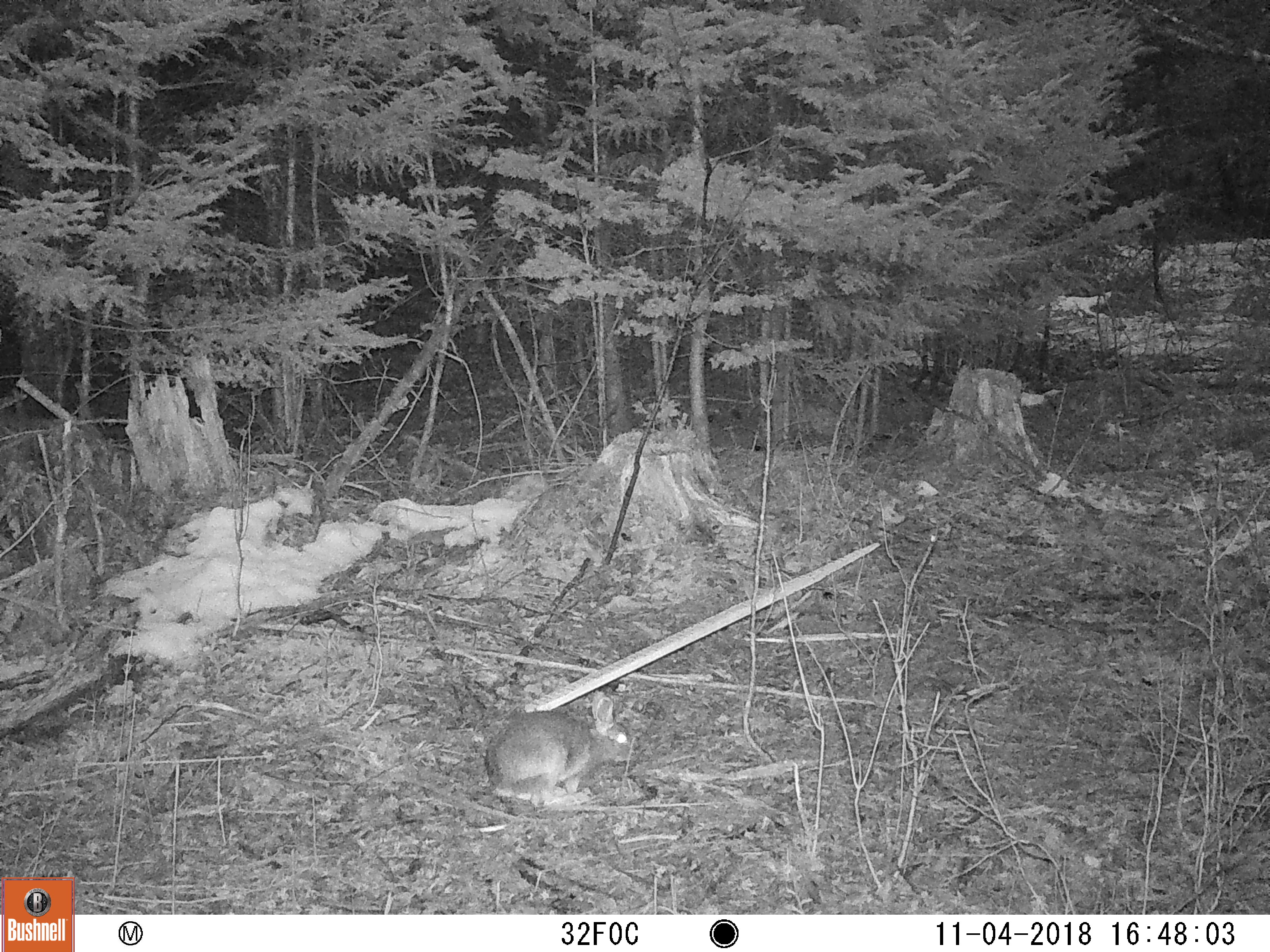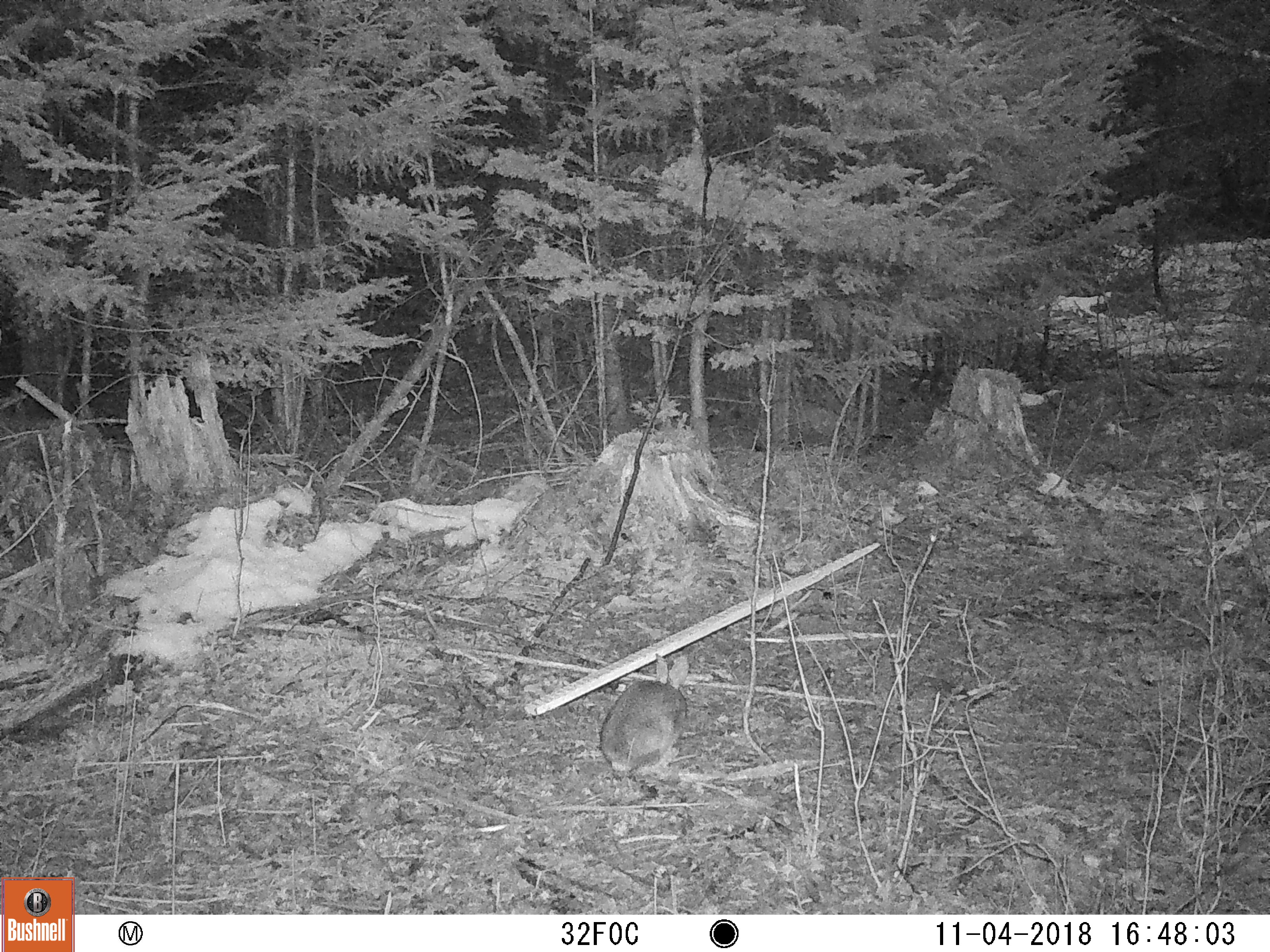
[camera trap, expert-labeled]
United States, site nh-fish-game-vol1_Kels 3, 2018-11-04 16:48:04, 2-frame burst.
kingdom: Animalia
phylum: Chordata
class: Mammalia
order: Lagomorpha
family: Leporidae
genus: Lepus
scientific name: Lepus americanus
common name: snowshoe hare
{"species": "snowshoe hare (Lepus americanus)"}